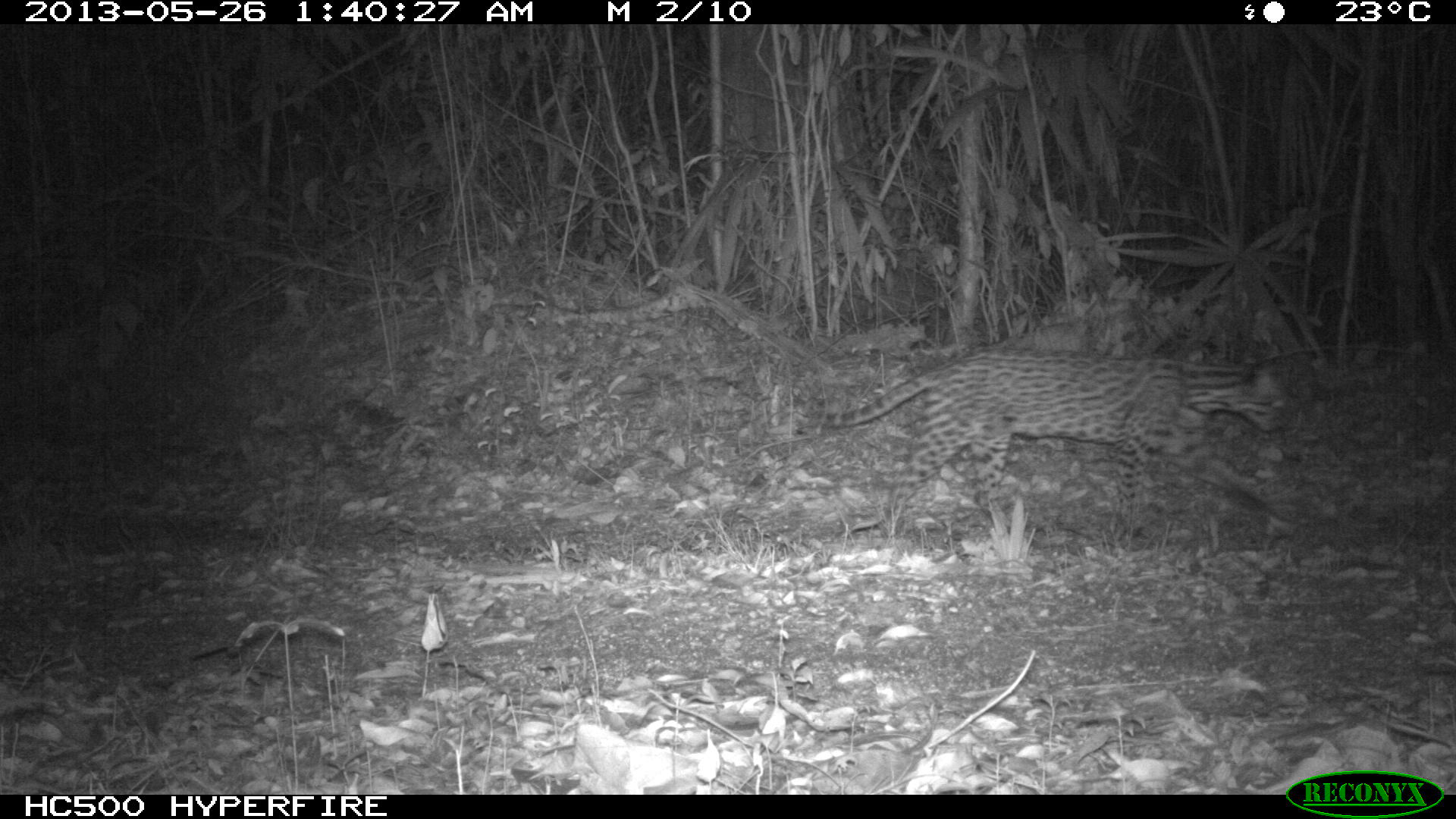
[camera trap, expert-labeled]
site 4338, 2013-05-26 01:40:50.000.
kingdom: Animalia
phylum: Chordata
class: Mammalia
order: Carnivora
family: Felidae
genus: Leopardus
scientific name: Leopardus pardalis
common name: ocelot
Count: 1.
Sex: female.